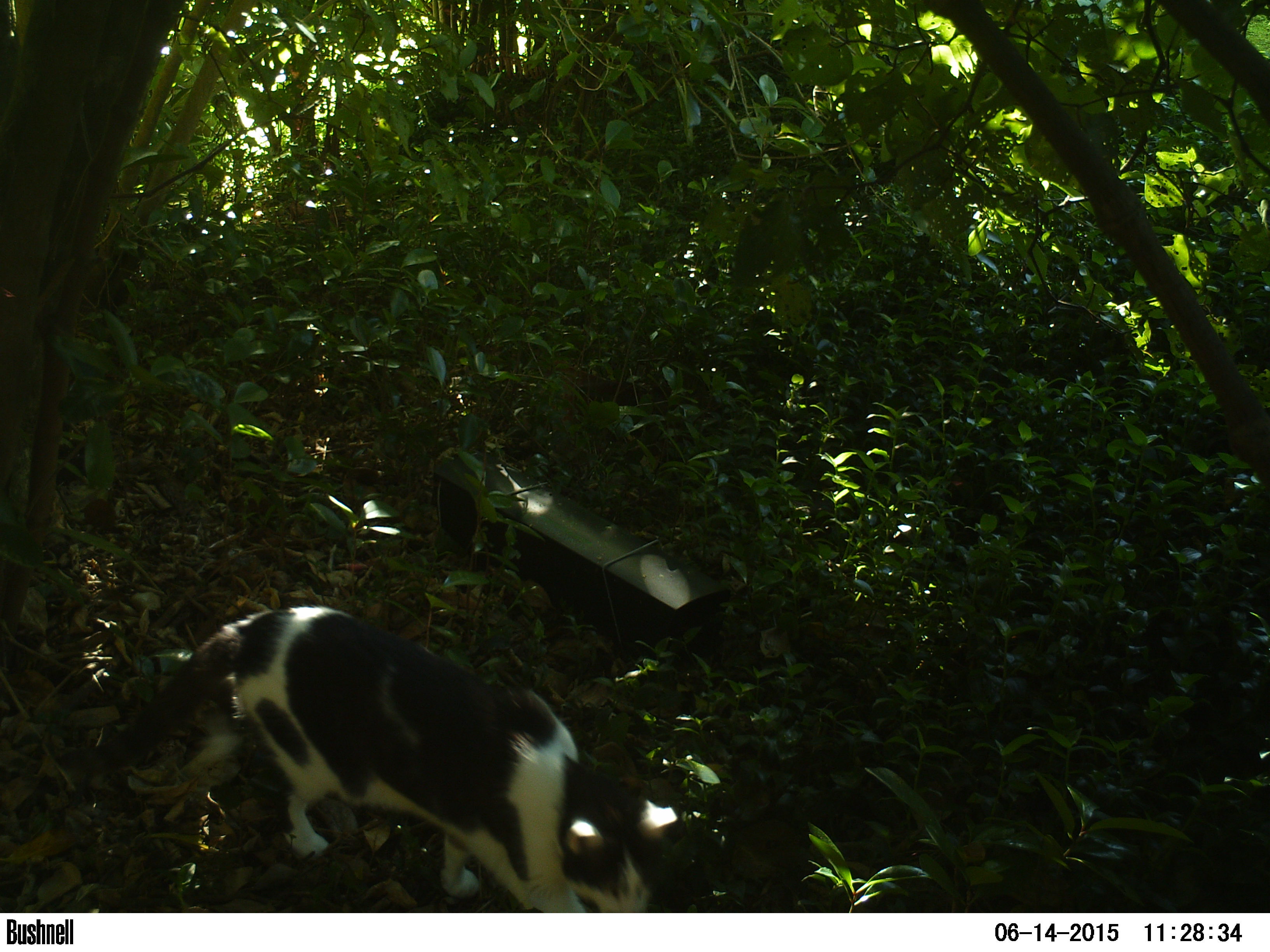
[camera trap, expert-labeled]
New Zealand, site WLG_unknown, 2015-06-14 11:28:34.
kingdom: Animalia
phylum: Chordata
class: Mammalia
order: Carnivora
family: Felidae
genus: Felis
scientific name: Felis catus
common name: domestic cat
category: cat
Cat (domestic cat) (Felis catus).